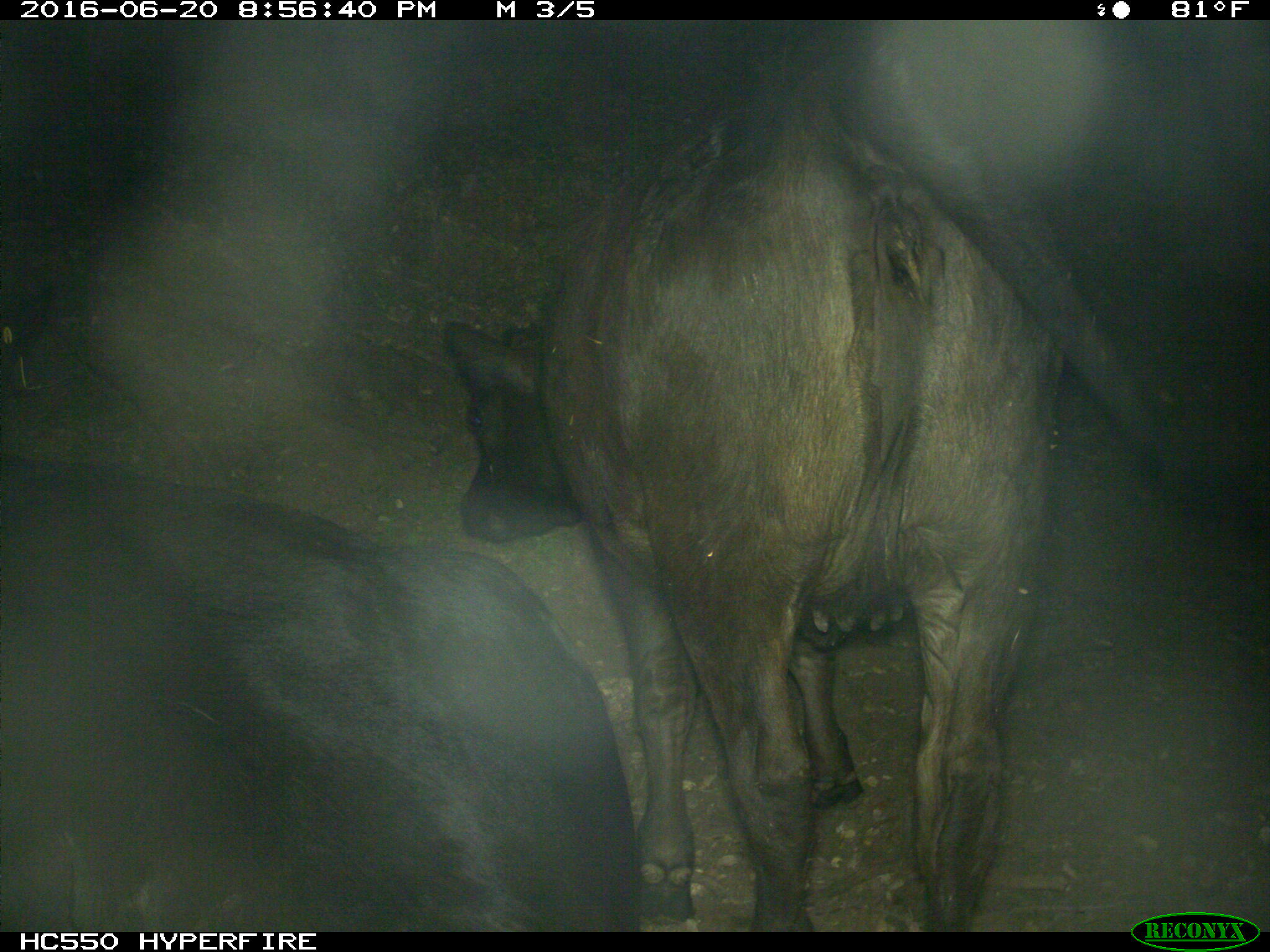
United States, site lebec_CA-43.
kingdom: Animalia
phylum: Chordata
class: Mammalia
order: Artiodactyla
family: Bovidae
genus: Bos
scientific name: Bos taurus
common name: domestic cow